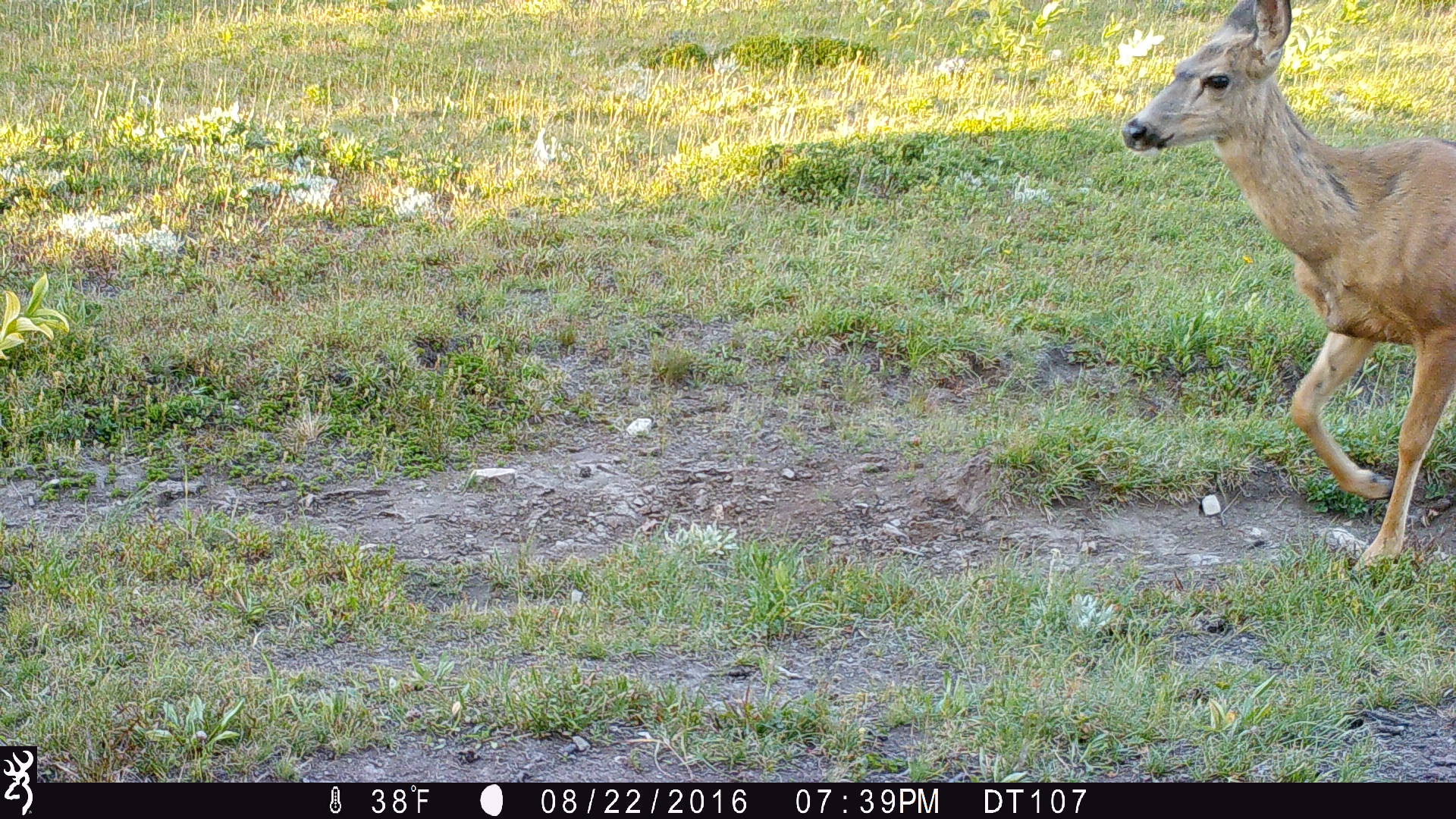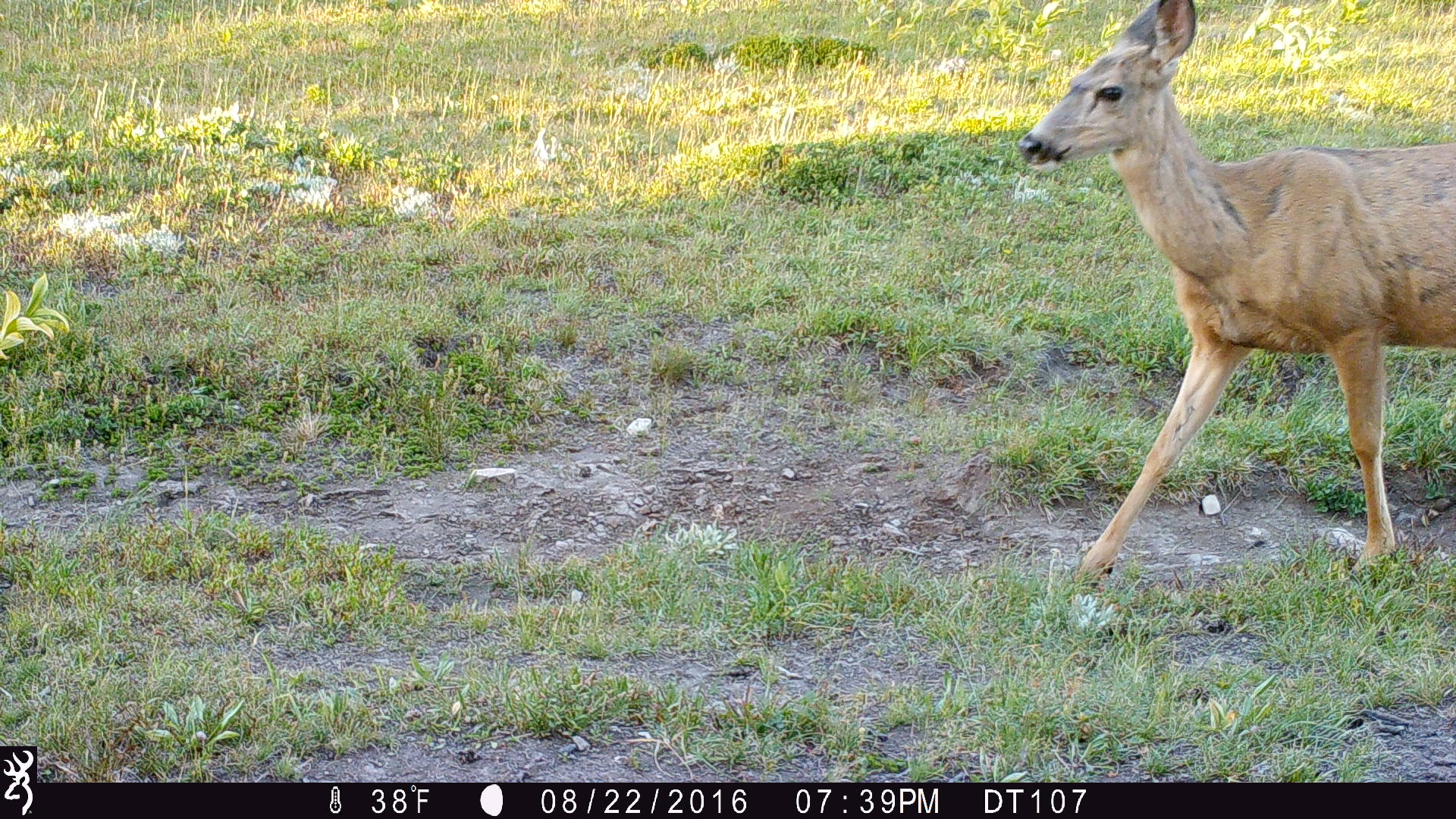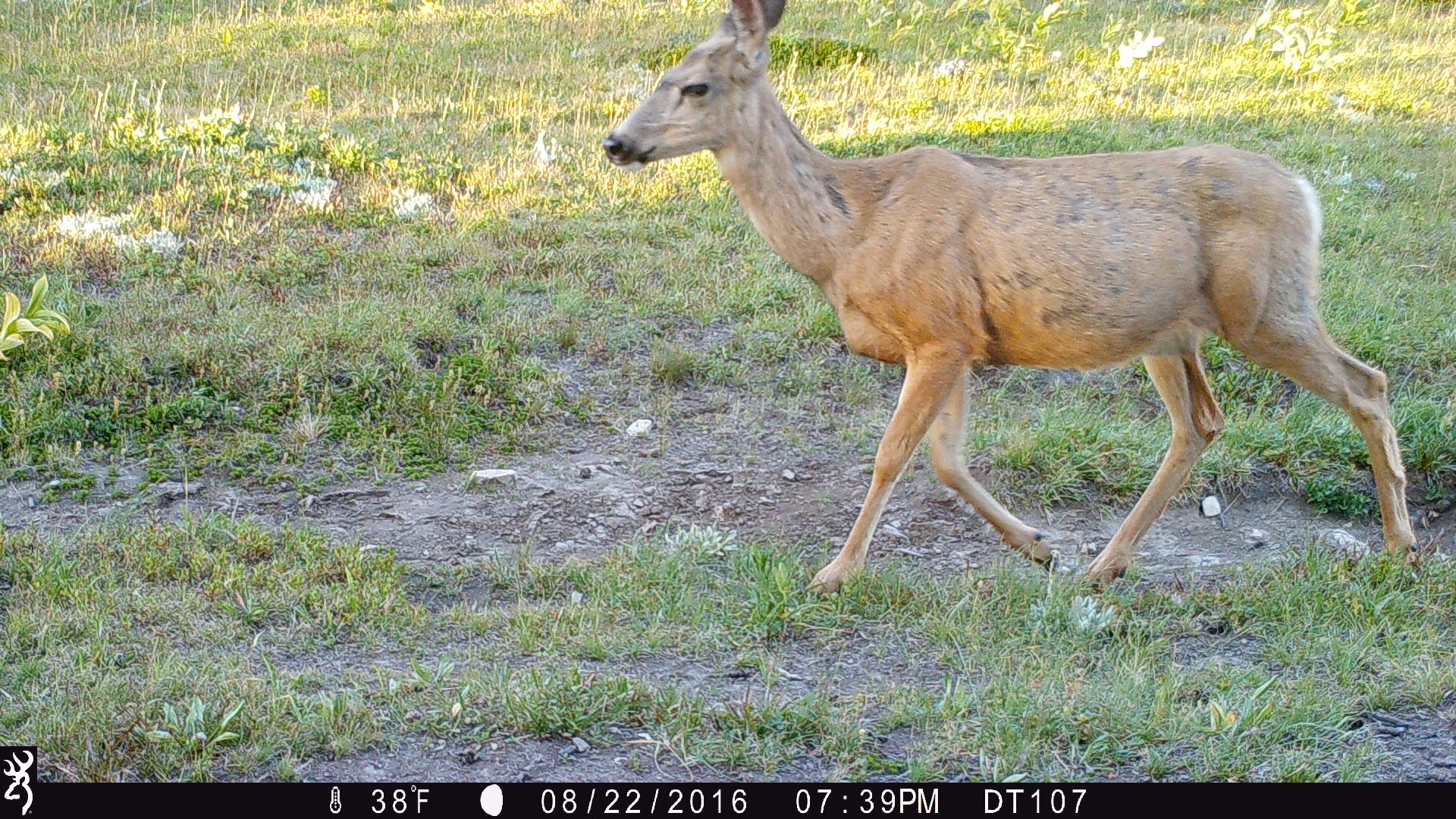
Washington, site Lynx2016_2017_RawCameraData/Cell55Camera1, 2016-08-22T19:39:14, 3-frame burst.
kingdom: Animalia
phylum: Chordata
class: Mammalia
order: Artiodactyla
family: Cervidae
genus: Odocoileus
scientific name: Odocoileus hemionus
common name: mule deer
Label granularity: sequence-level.